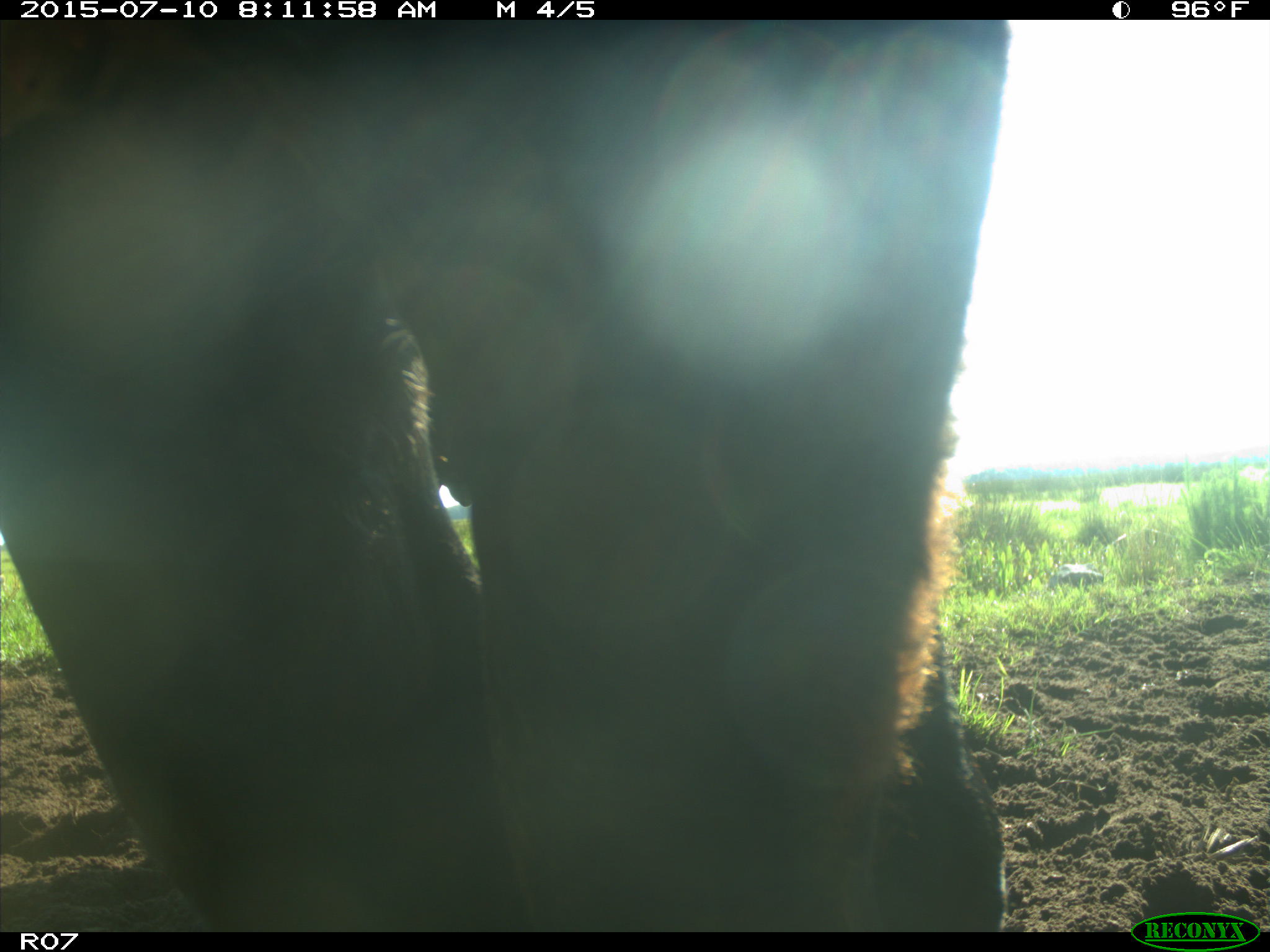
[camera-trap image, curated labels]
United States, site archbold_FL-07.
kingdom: Animalia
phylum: Chordata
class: Mammalia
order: Artiodactyla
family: Bovidae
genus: Bos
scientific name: Bos taurus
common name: domestic cow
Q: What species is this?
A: Bos taurus (domestic cow).